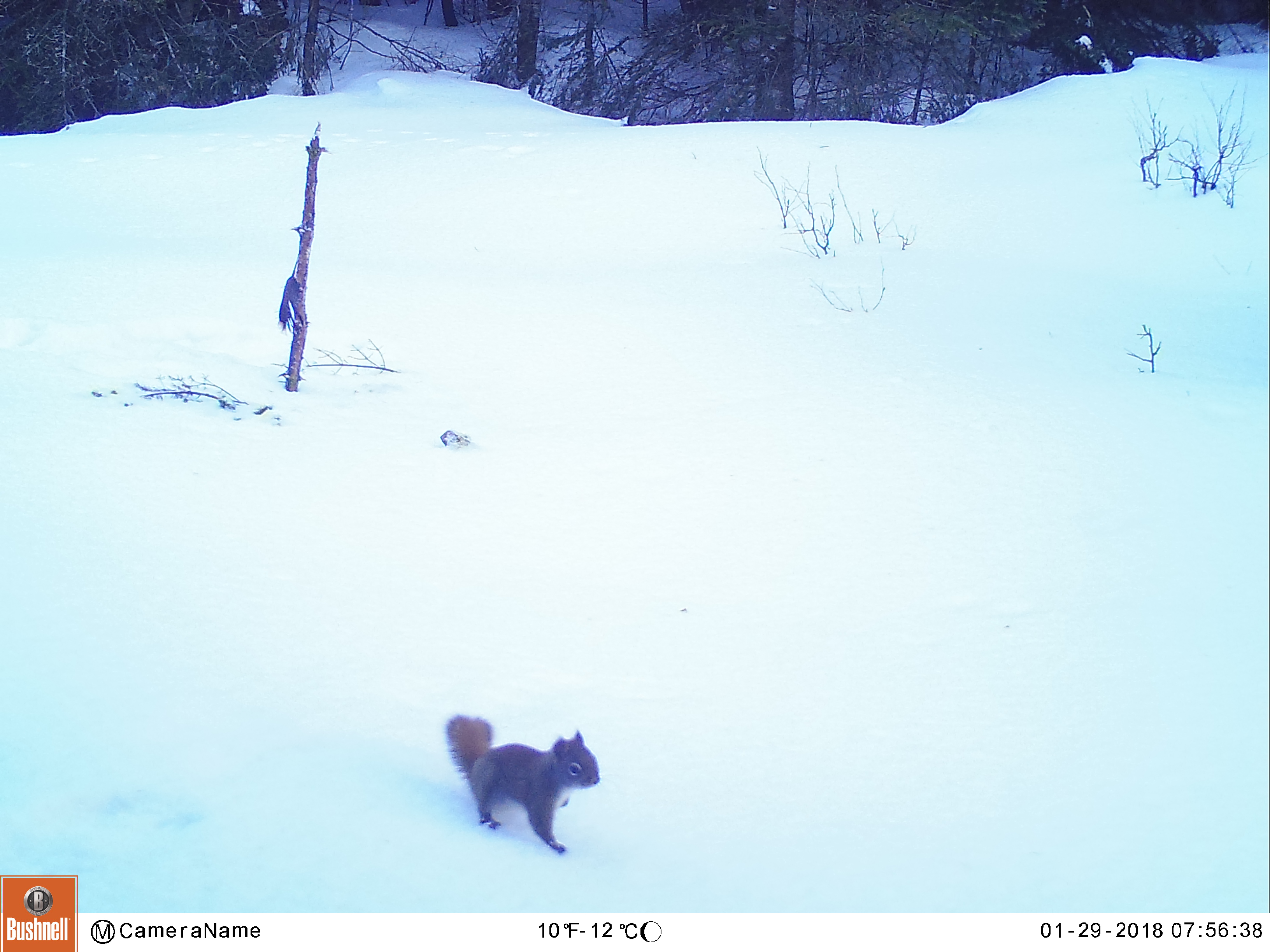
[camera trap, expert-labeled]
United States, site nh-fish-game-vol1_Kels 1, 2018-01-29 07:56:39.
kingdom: Animalia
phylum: Chordata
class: Mammalia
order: Rodentia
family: Sciuridae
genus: Tamiasciurus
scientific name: Tamiasciurus hudsonicus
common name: red squirrel